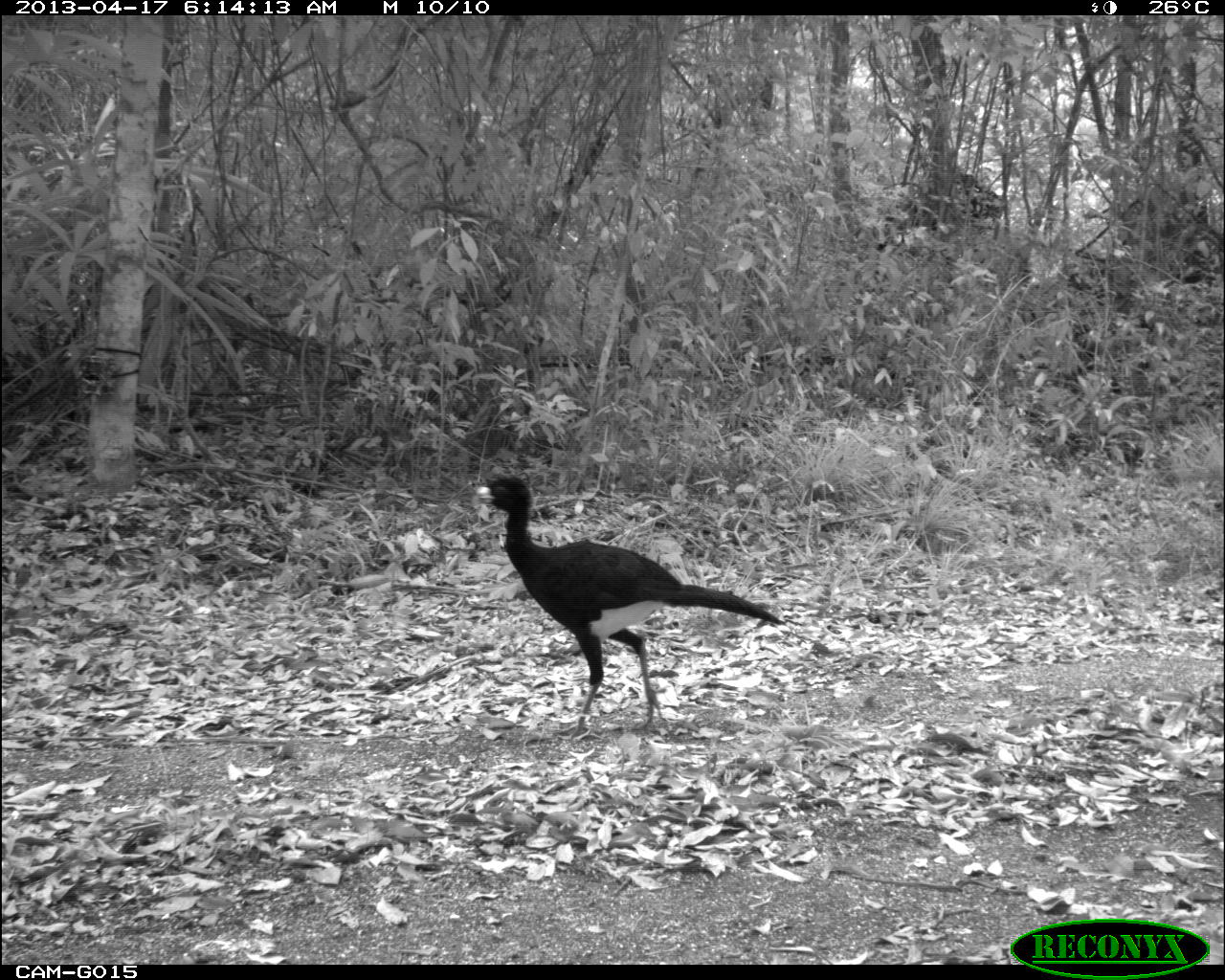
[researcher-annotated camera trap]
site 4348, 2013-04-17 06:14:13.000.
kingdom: Animalia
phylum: Chordata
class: Aves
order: Galliformes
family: Cracidae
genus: Crax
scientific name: Crax rubra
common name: great curassow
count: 3